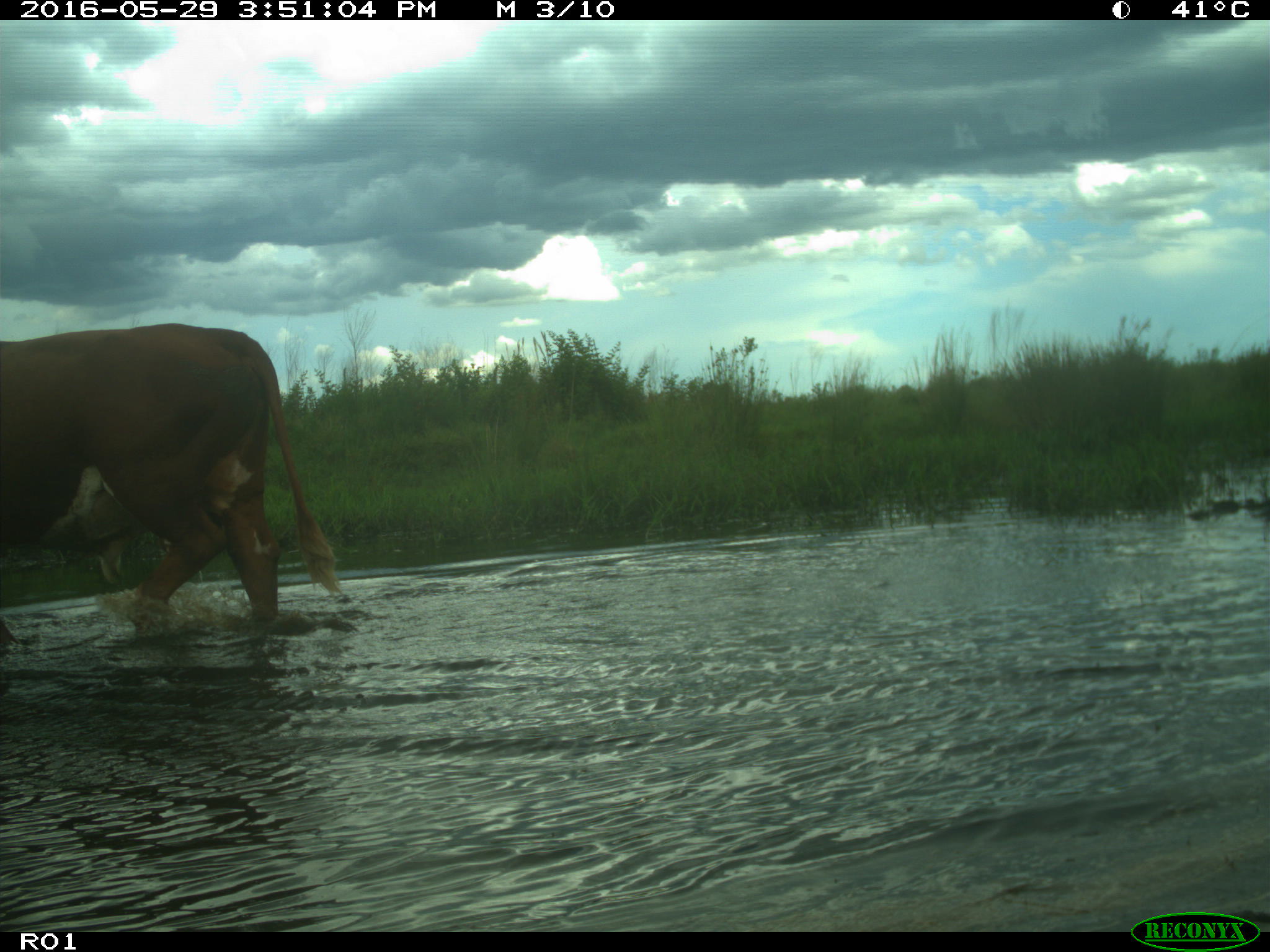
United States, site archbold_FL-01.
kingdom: Animalia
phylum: Chordata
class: Mammalia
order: Artiodactyla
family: Bovidae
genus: Bos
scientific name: Bos taurus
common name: domestic cow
Bos taurus (domestic cow).